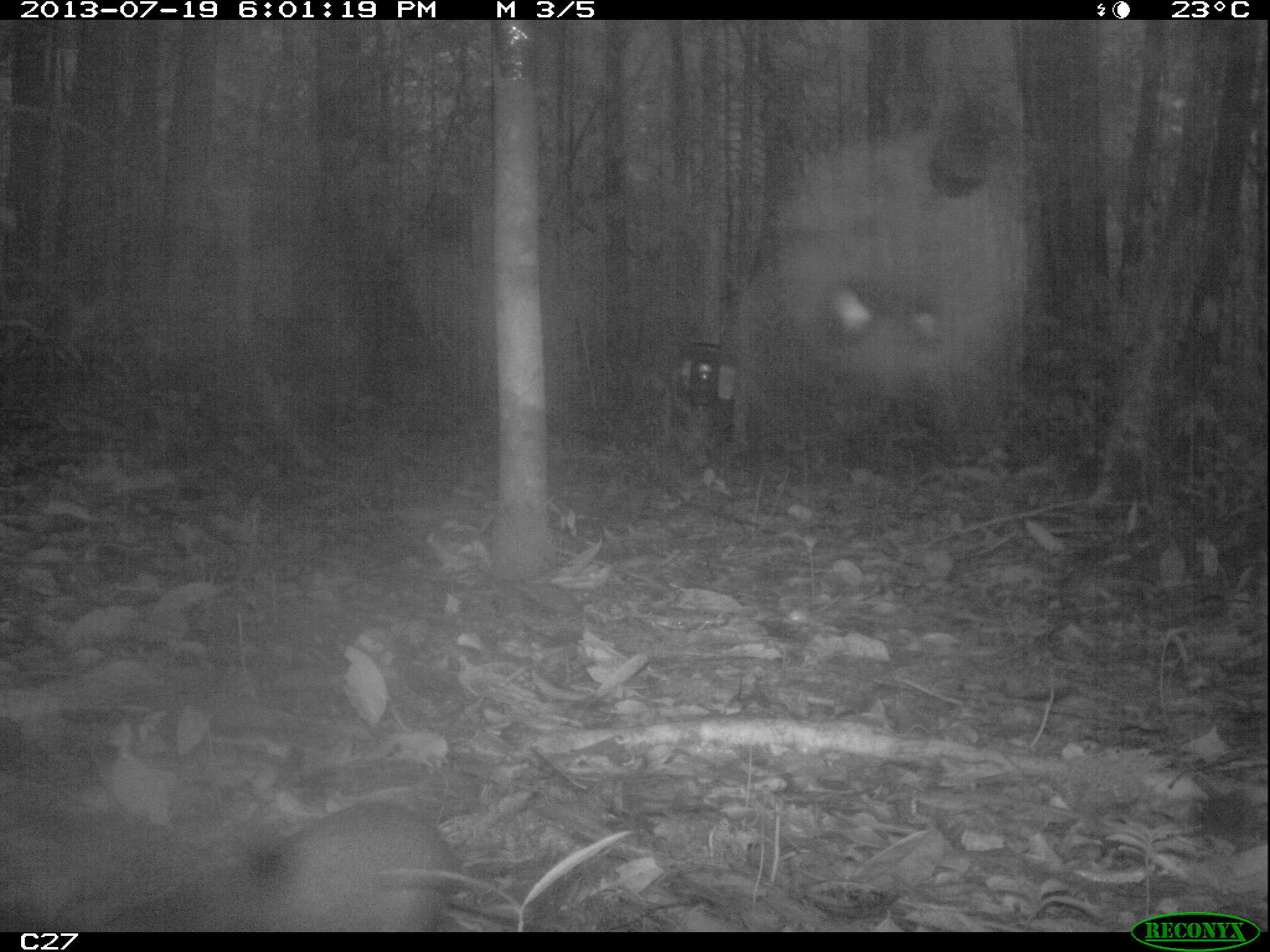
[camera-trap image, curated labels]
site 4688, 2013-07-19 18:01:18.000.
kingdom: Animalia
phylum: Chordata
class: Mammalia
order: Rodentia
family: Dasyproctidae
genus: Myoprocta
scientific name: Myoprocta pratti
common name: green acouchi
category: myoprocta pratii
Myoprocta pratii (green acouchi) (Myoprocta pratti), count 1.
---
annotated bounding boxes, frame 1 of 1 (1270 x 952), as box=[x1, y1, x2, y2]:
myoprocta pratii: box=[94, 798, 455, 930]